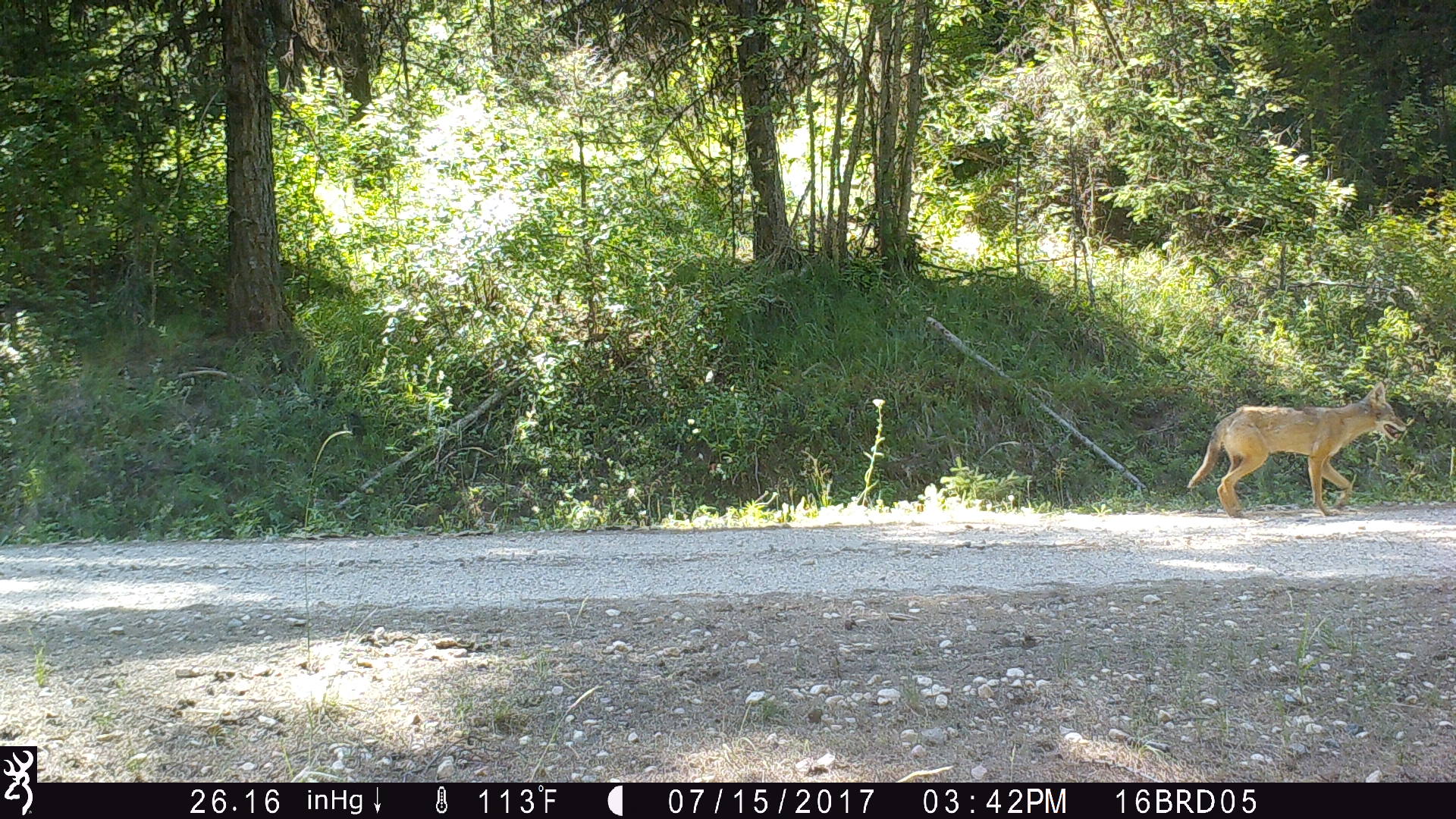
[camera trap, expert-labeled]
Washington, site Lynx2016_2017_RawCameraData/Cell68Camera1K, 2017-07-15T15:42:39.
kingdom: Animalia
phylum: Chordata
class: Mammalia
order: Carnivora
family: Canidae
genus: Canis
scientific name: Canis latrans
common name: coyote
Canis latrans (coyote). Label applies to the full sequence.